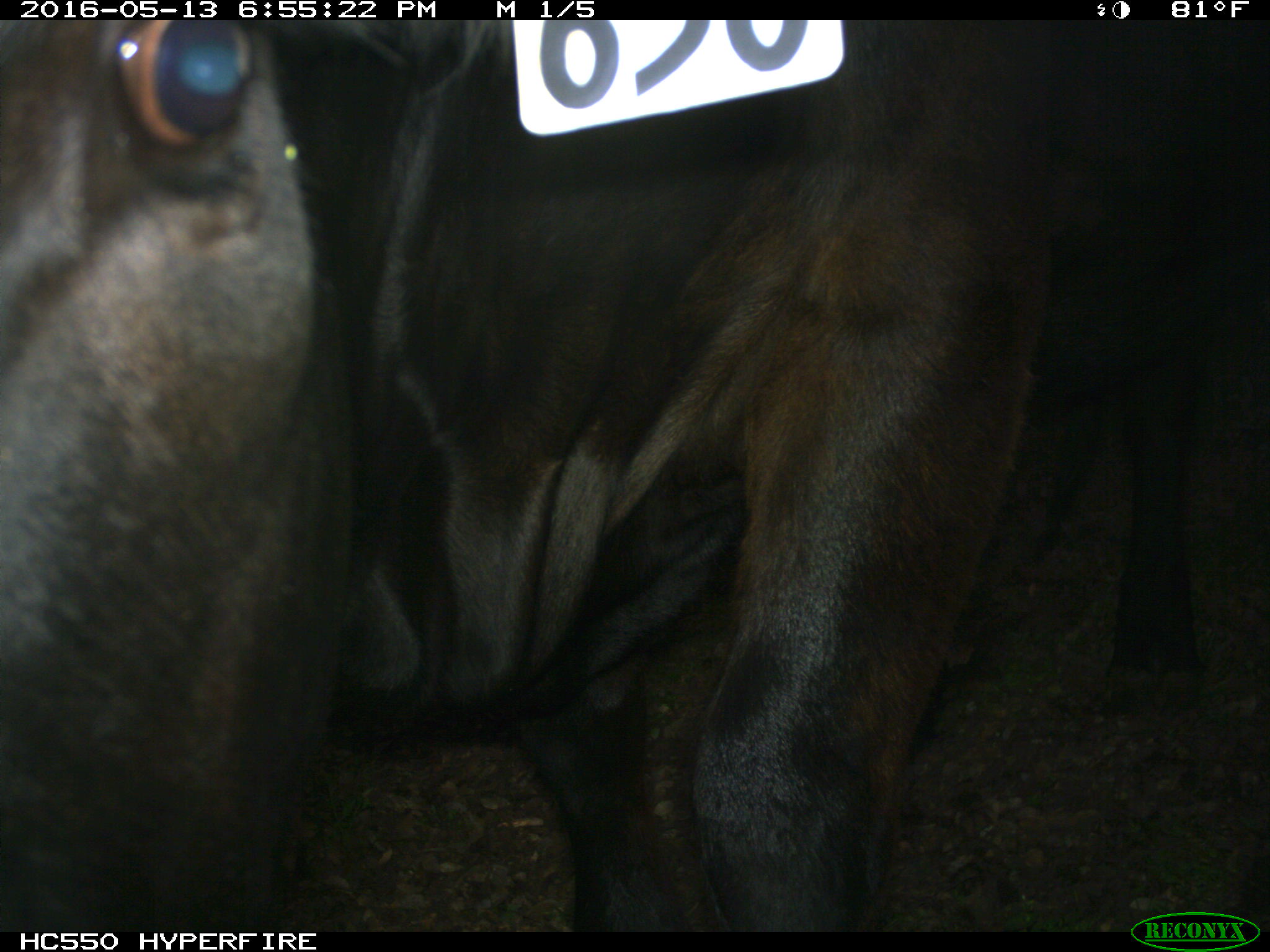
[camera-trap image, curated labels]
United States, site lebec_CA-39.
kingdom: Animalia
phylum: Chordata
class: Mammalia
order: Artiodactyla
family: Bovidae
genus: Bos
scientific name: Bos taurus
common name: domestic cow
Bos taurus (domestic cow).